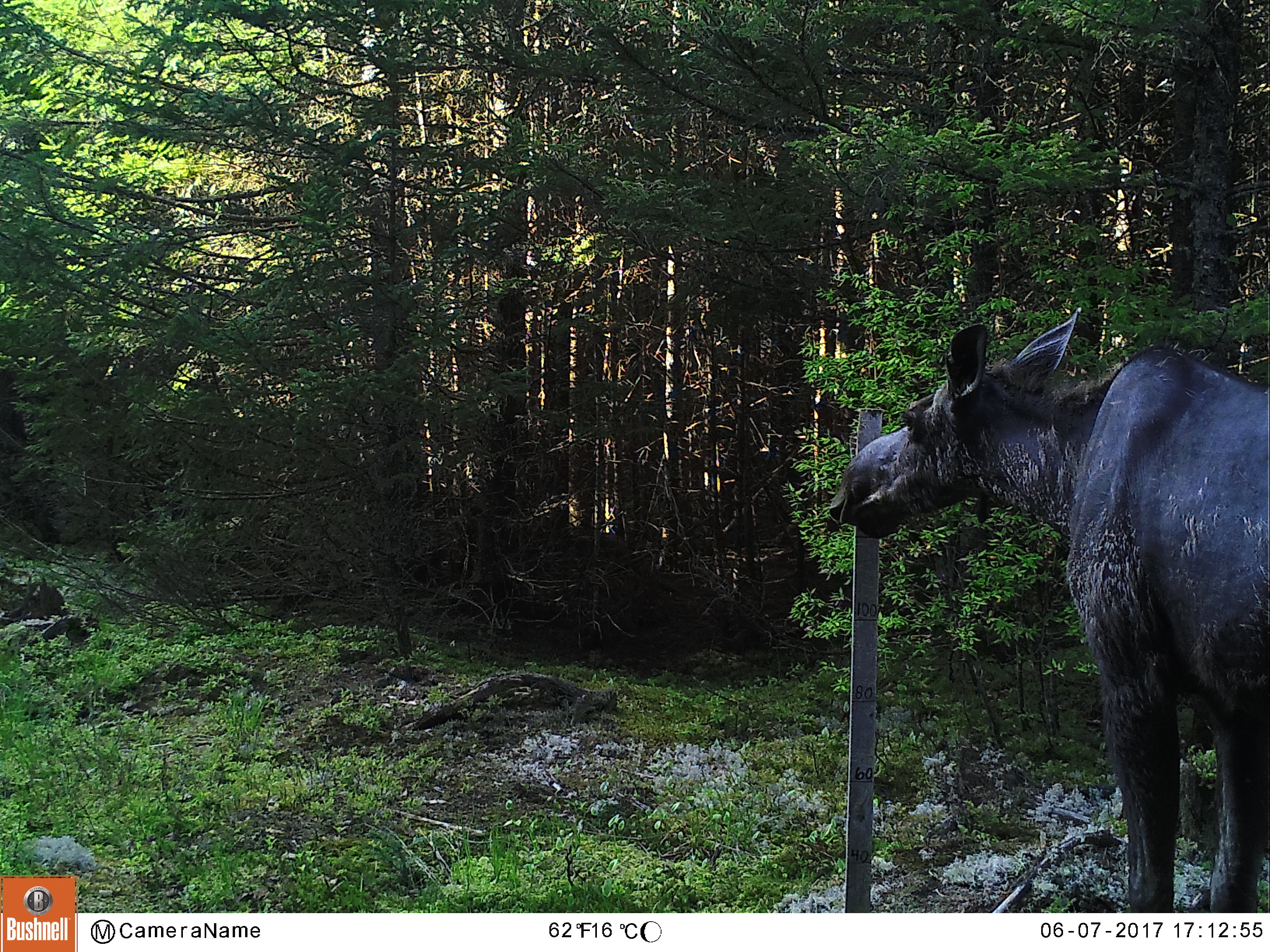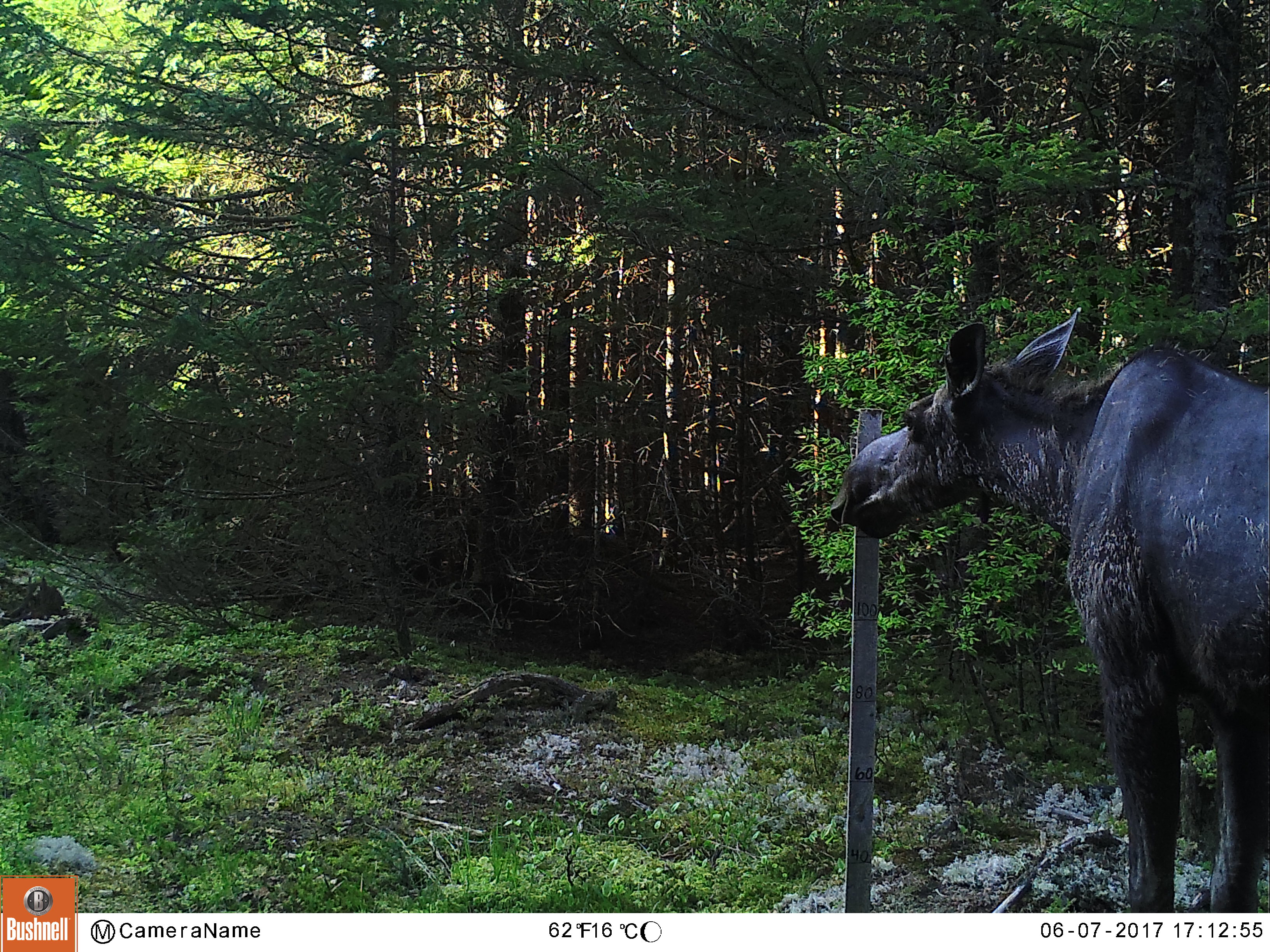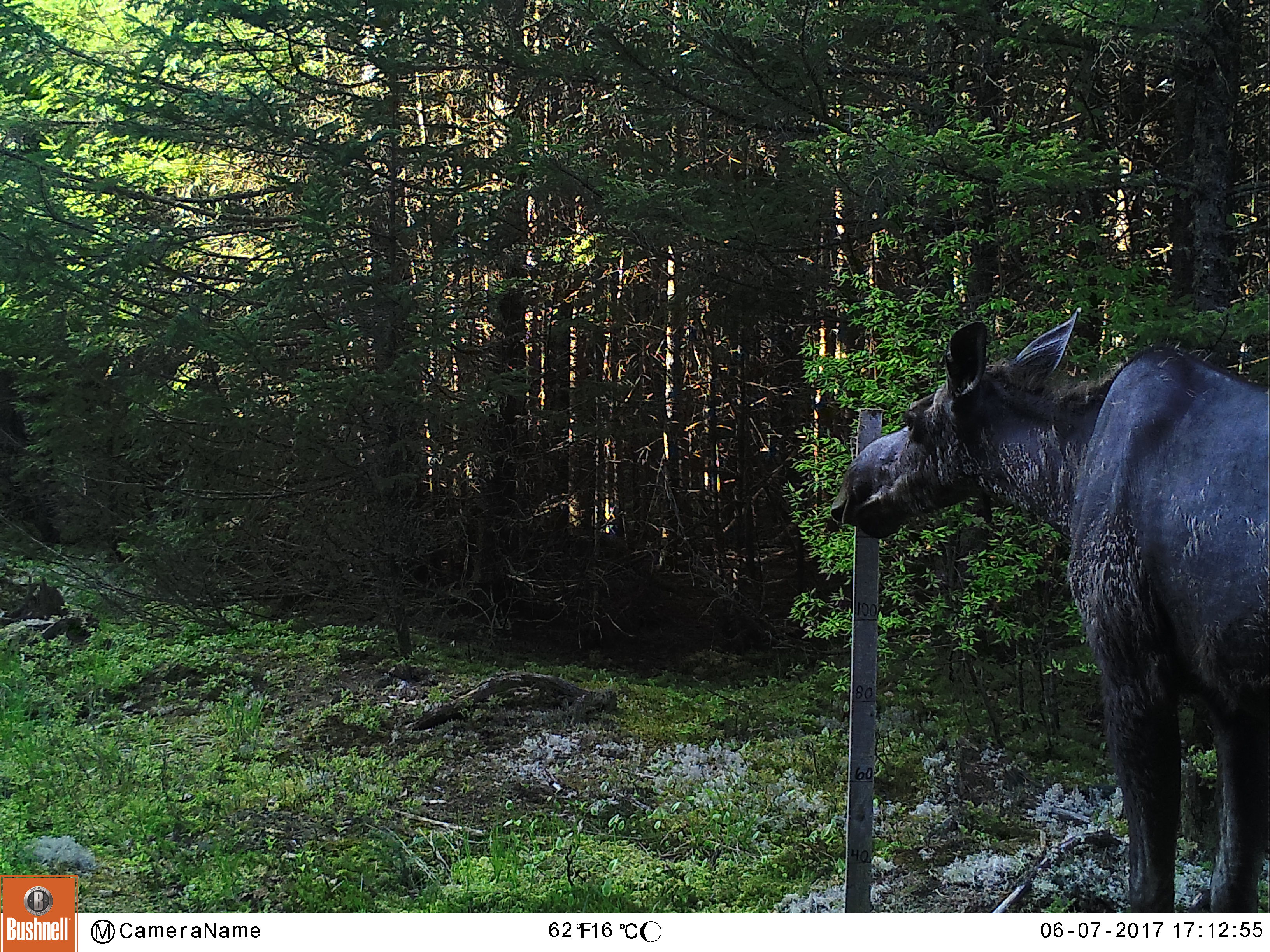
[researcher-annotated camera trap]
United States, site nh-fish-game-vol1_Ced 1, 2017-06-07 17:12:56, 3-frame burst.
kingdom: Animalia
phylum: Chordata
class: Mammalia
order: Artiodactyla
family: Cervidae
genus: Alces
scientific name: Alces alces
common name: moose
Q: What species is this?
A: Moose (Alces alces).